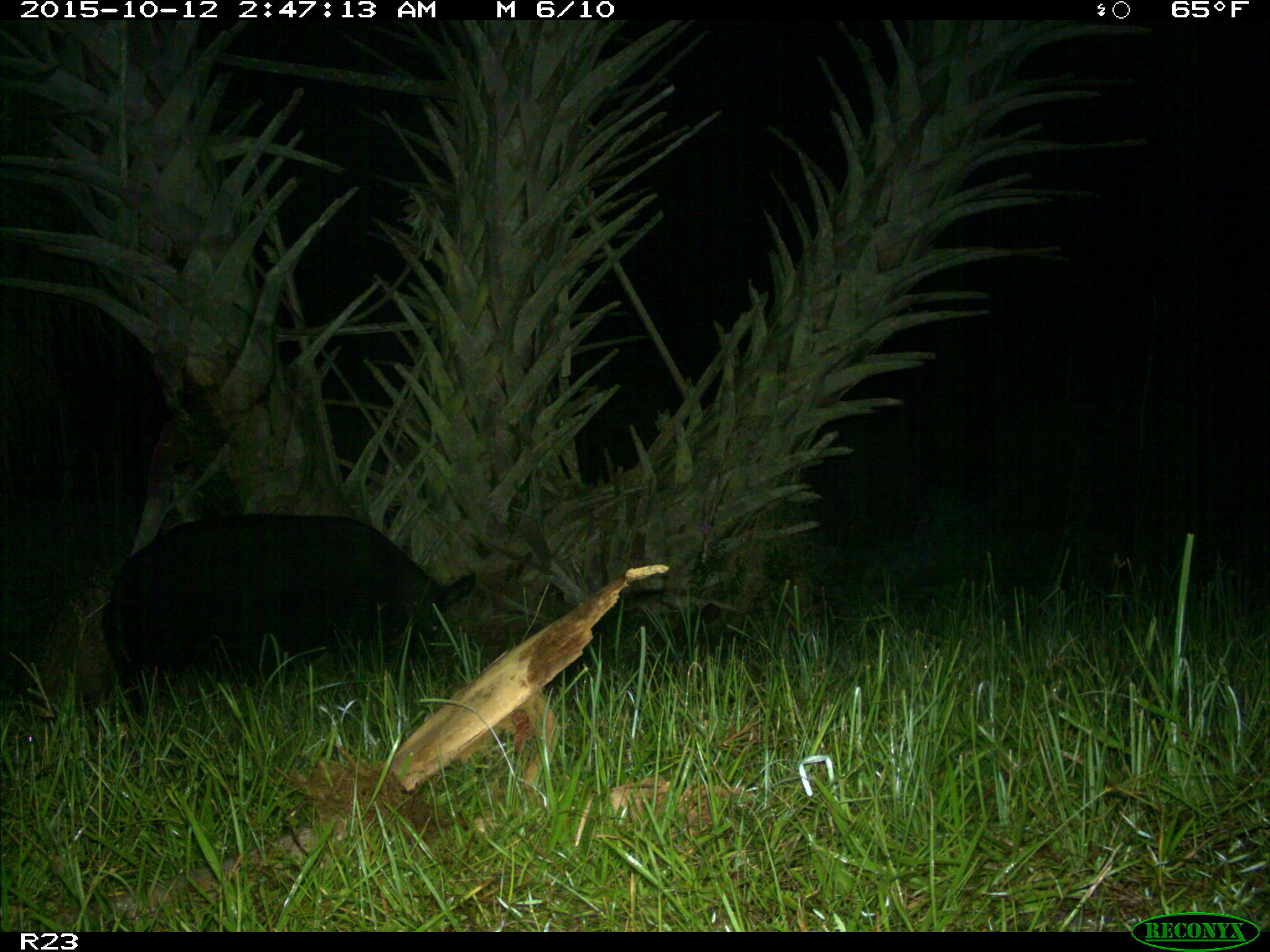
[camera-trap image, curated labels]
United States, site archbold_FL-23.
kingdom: Animalia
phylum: Chordata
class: Mammalia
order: Artiodactyla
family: Suidae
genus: Sus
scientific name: Sus scrofa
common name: wild boar